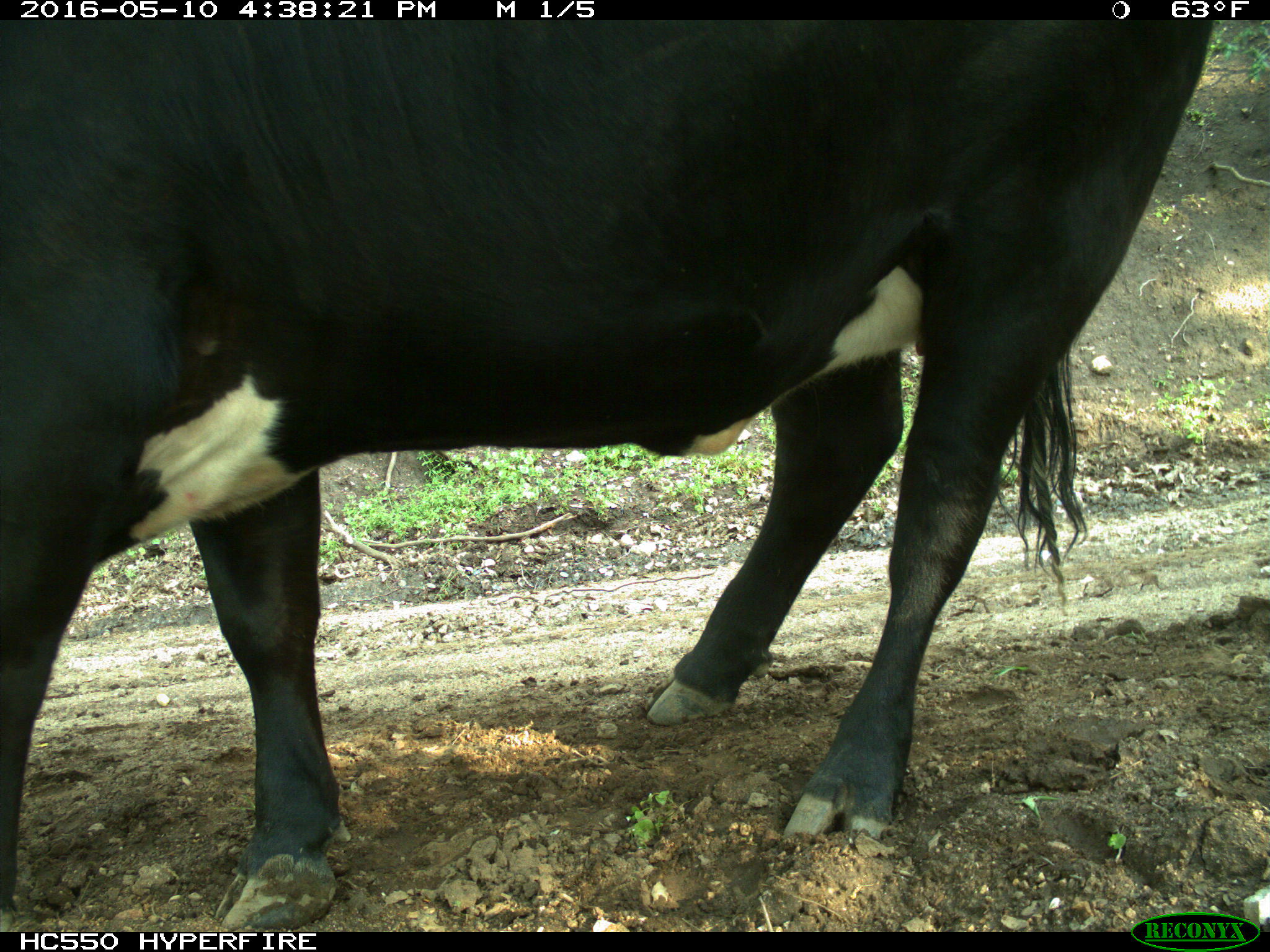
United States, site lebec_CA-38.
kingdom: Animalia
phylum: Chordata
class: Mammalia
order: Artiodactyla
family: Bovidae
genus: Bos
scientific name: Bos taurus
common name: domestic cow